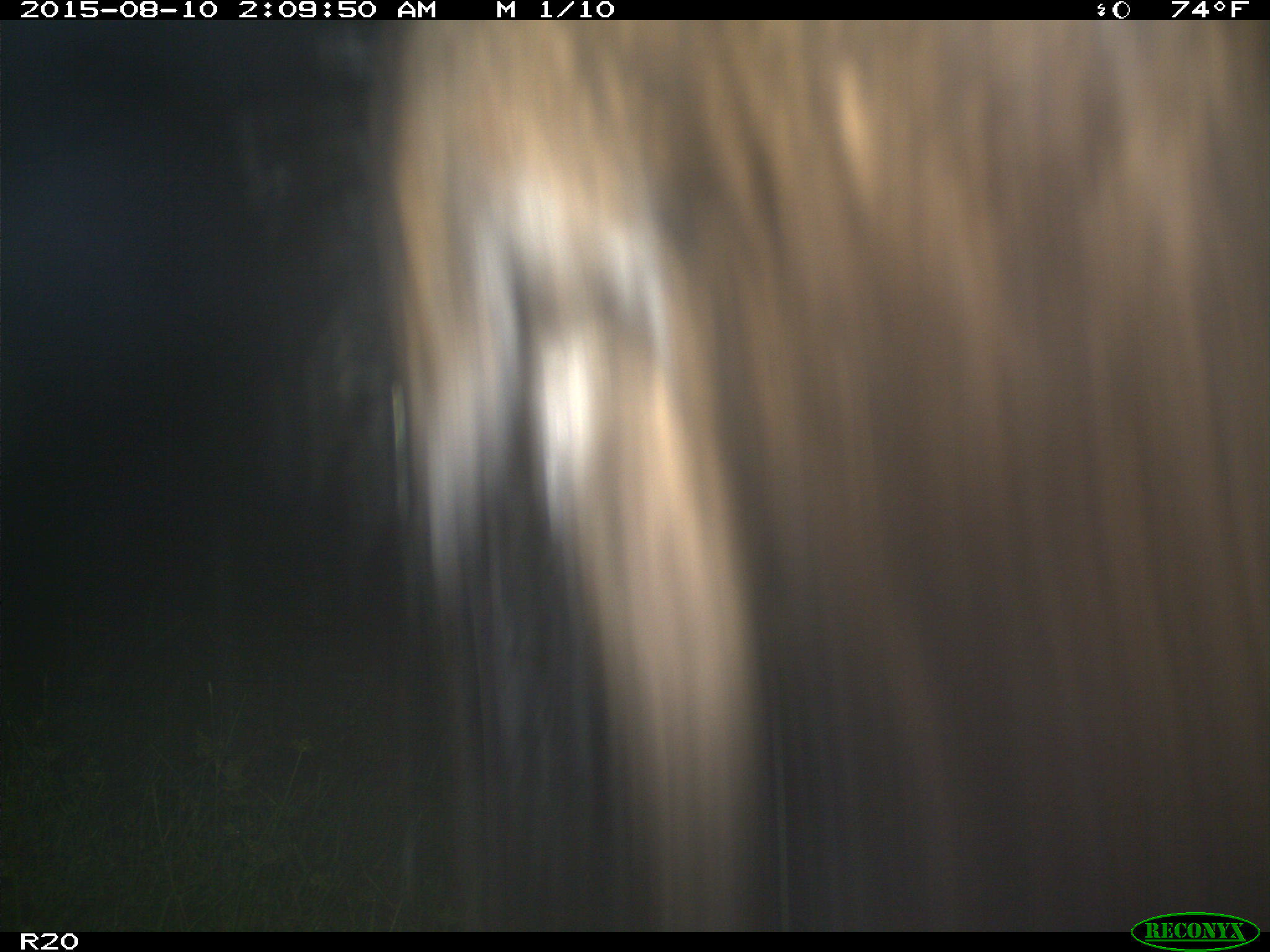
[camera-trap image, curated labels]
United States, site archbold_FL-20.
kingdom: Animalia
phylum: Chordata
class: Mammalia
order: Artiodactyla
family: Bovidae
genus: Bos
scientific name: Bos taurus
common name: domestic cow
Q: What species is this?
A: Bos taurus (domestic cow).